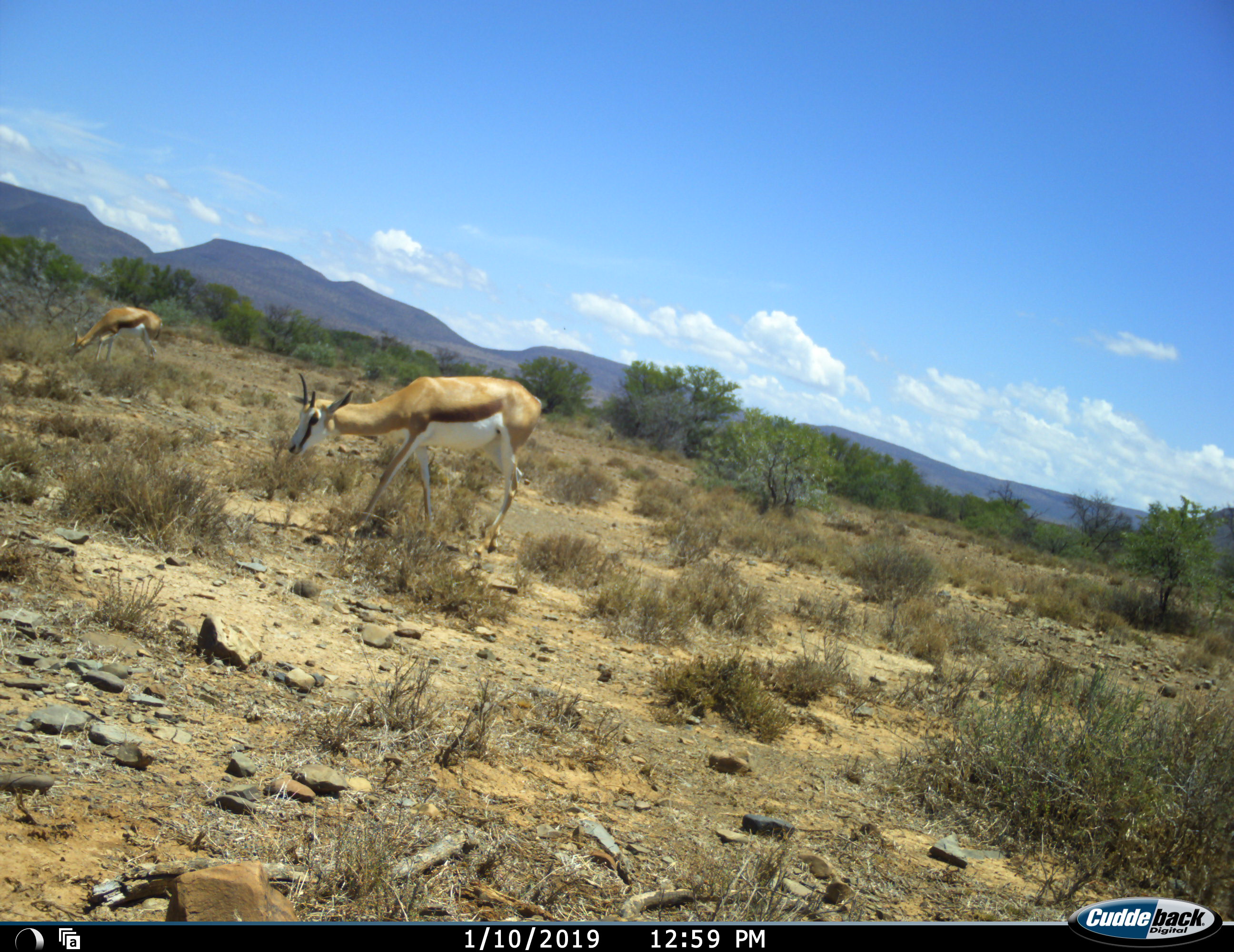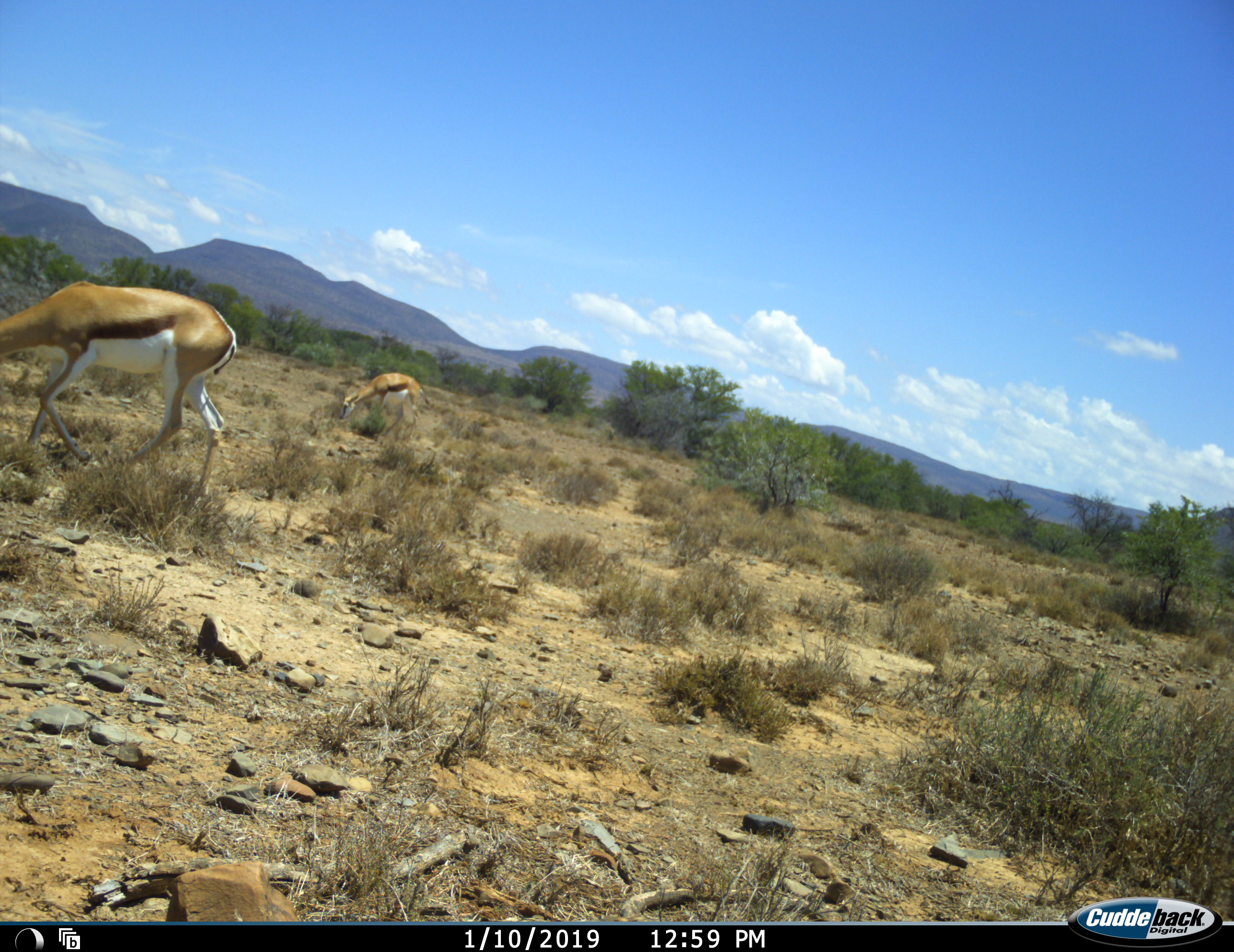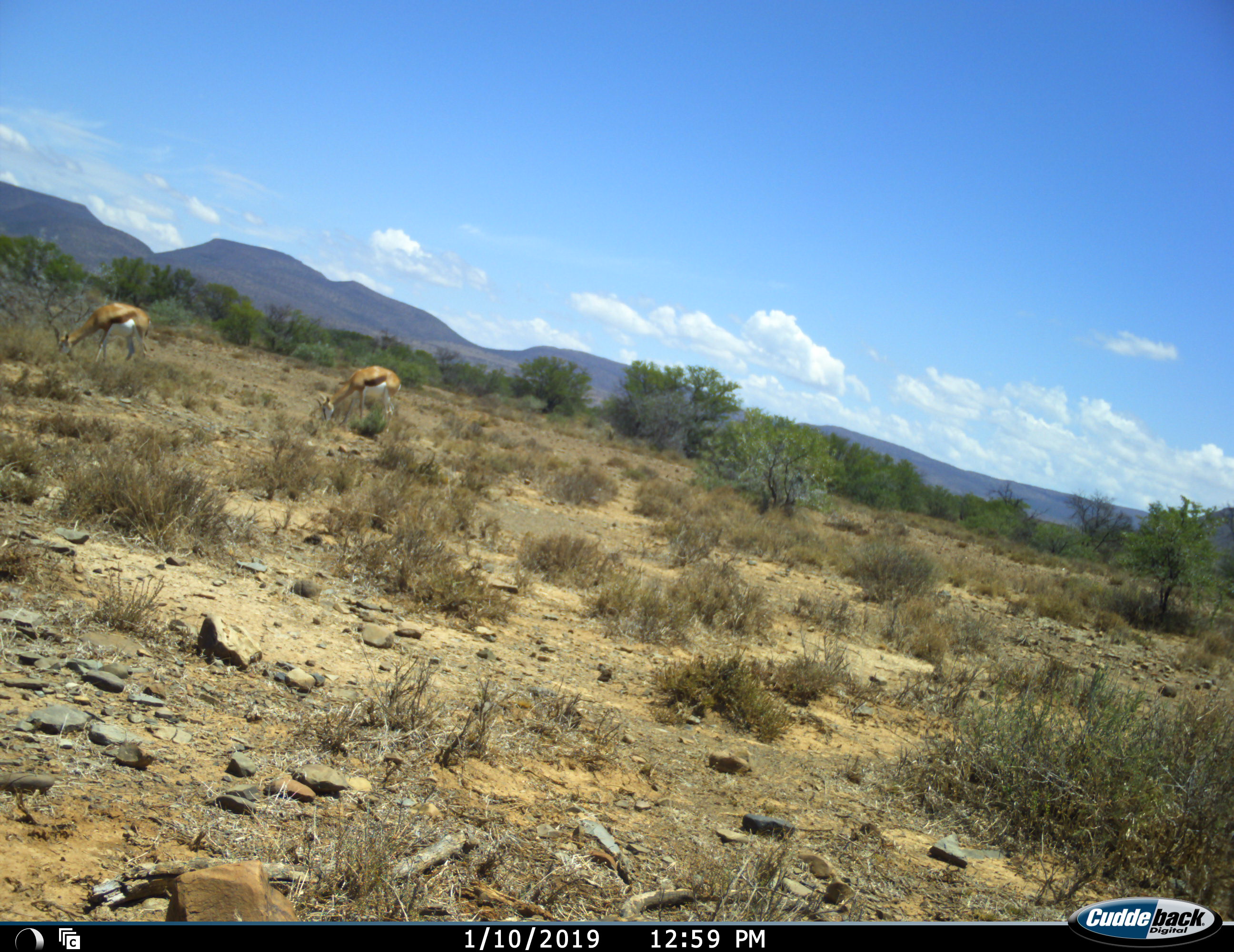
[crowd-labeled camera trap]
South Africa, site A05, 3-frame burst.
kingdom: Animalia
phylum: Chordata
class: Mammalia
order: Artiodactyla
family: Bovidae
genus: Antidorcas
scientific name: Antidorcas marsupialis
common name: springbok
Springbok (Antidorcas marsupialis), count 3. Behavior (volunteer vote fractions): standing 10%, resting 0%, moving 80%, interacting 0%. Young present (vote fraction): 0%. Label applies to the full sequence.